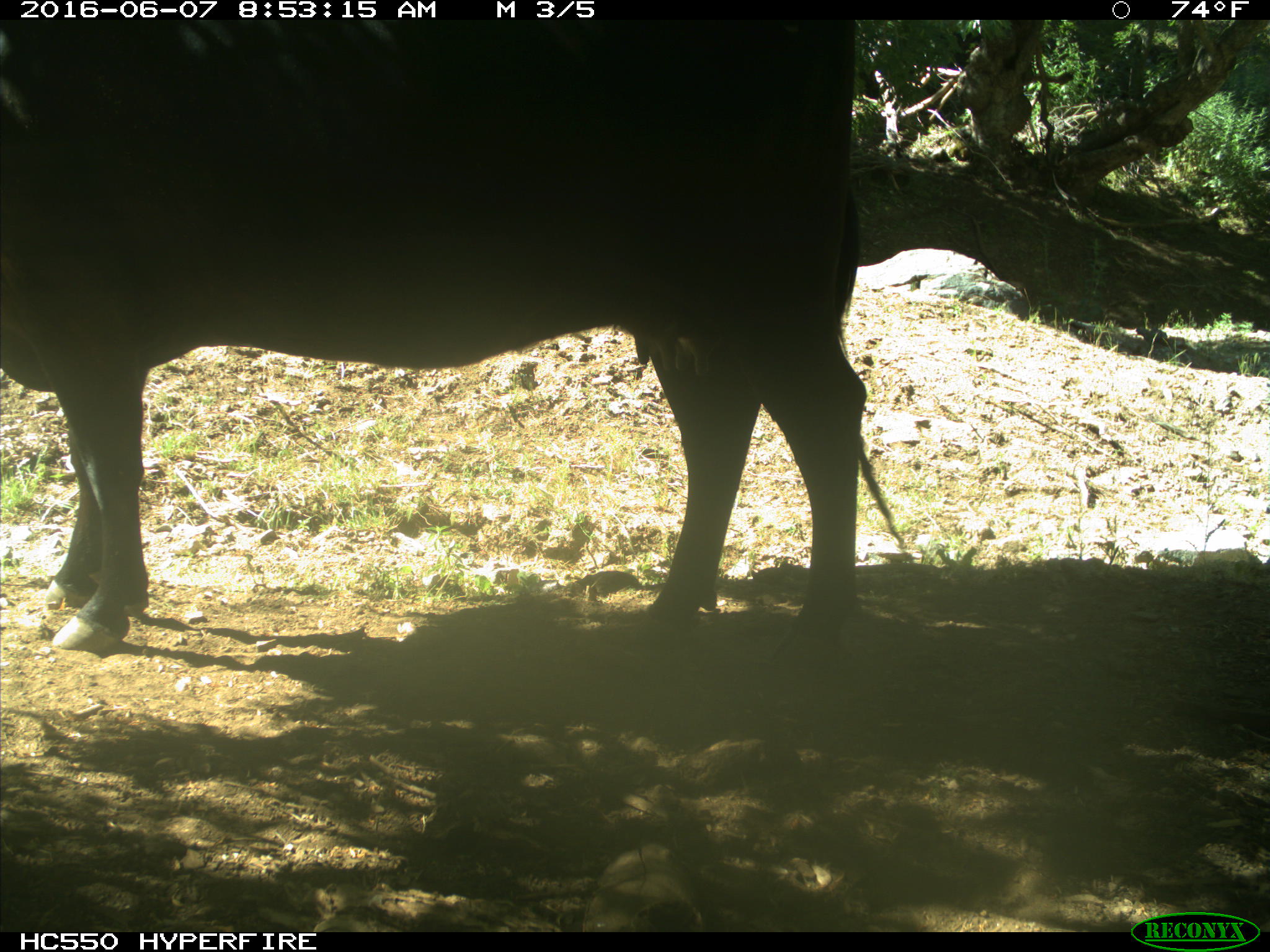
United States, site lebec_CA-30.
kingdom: Animalia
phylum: Chordata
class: Mammalia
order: Artiodactyla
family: Bovidae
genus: Bos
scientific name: Bos taurus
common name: domestic cow